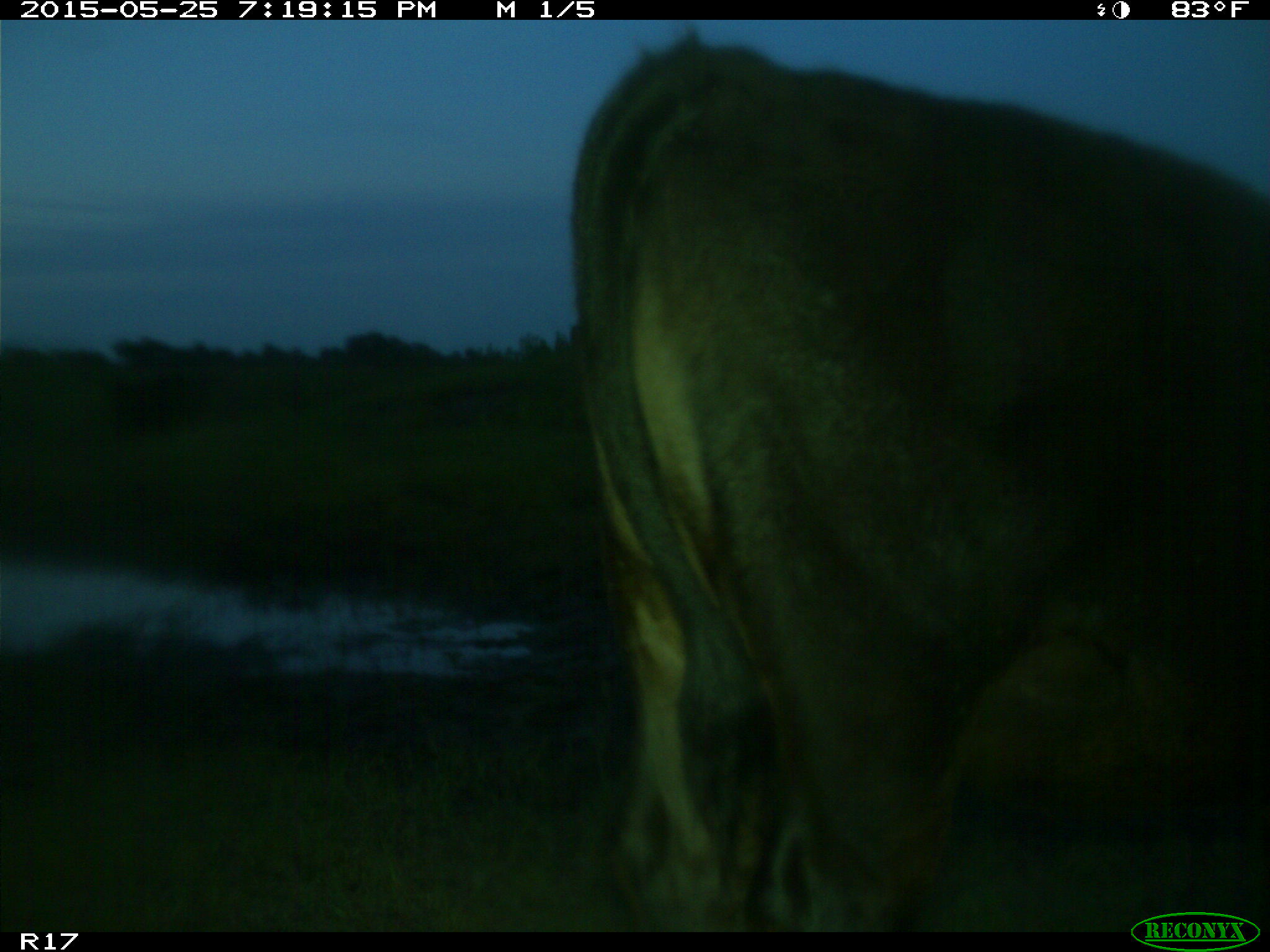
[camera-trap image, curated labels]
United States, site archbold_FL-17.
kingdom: Animalia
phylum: Chordata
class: Mammalia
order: Artiodactyla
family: Bovidae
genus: Bos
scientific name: Bos taurus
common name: domestic cow